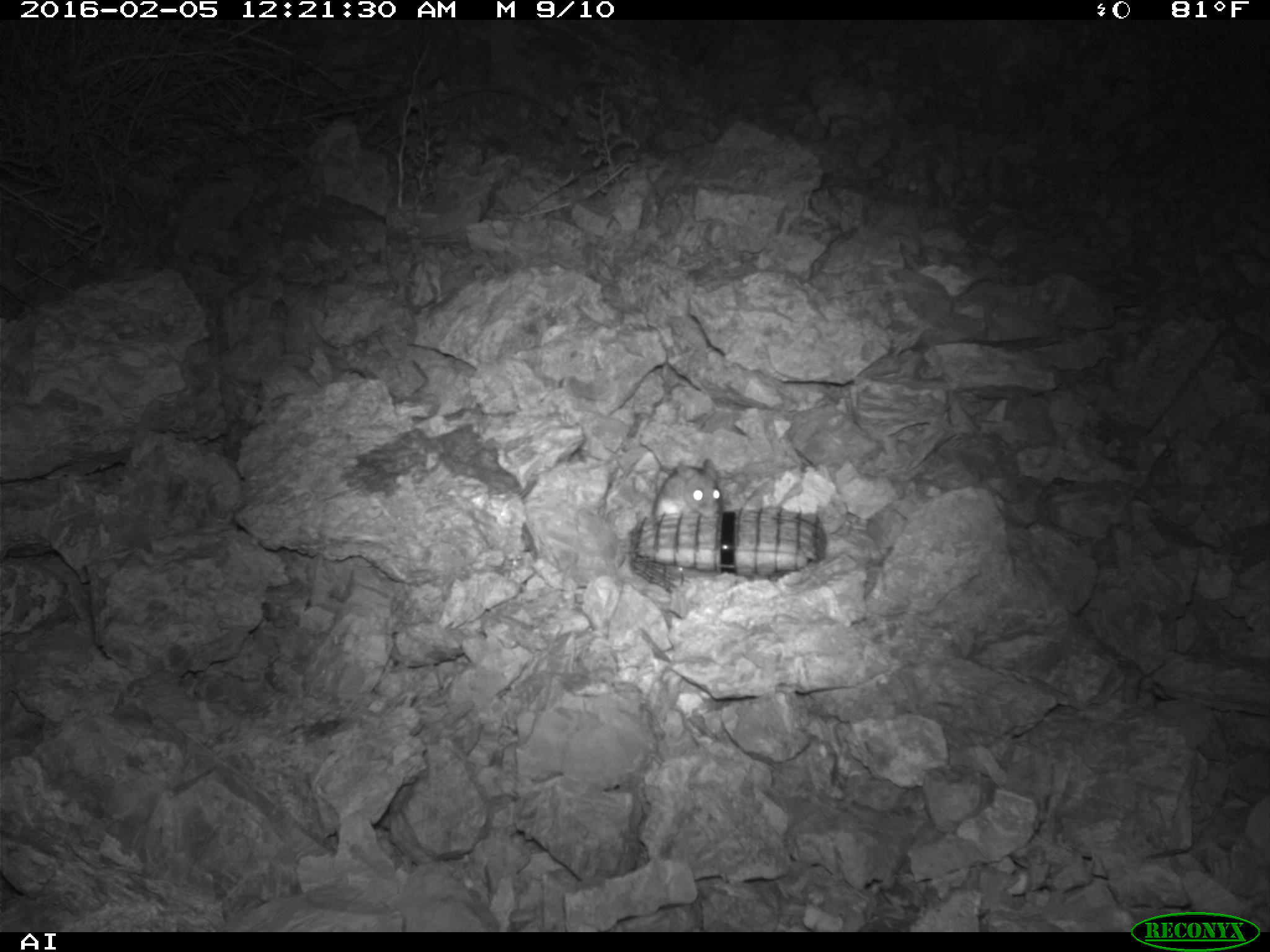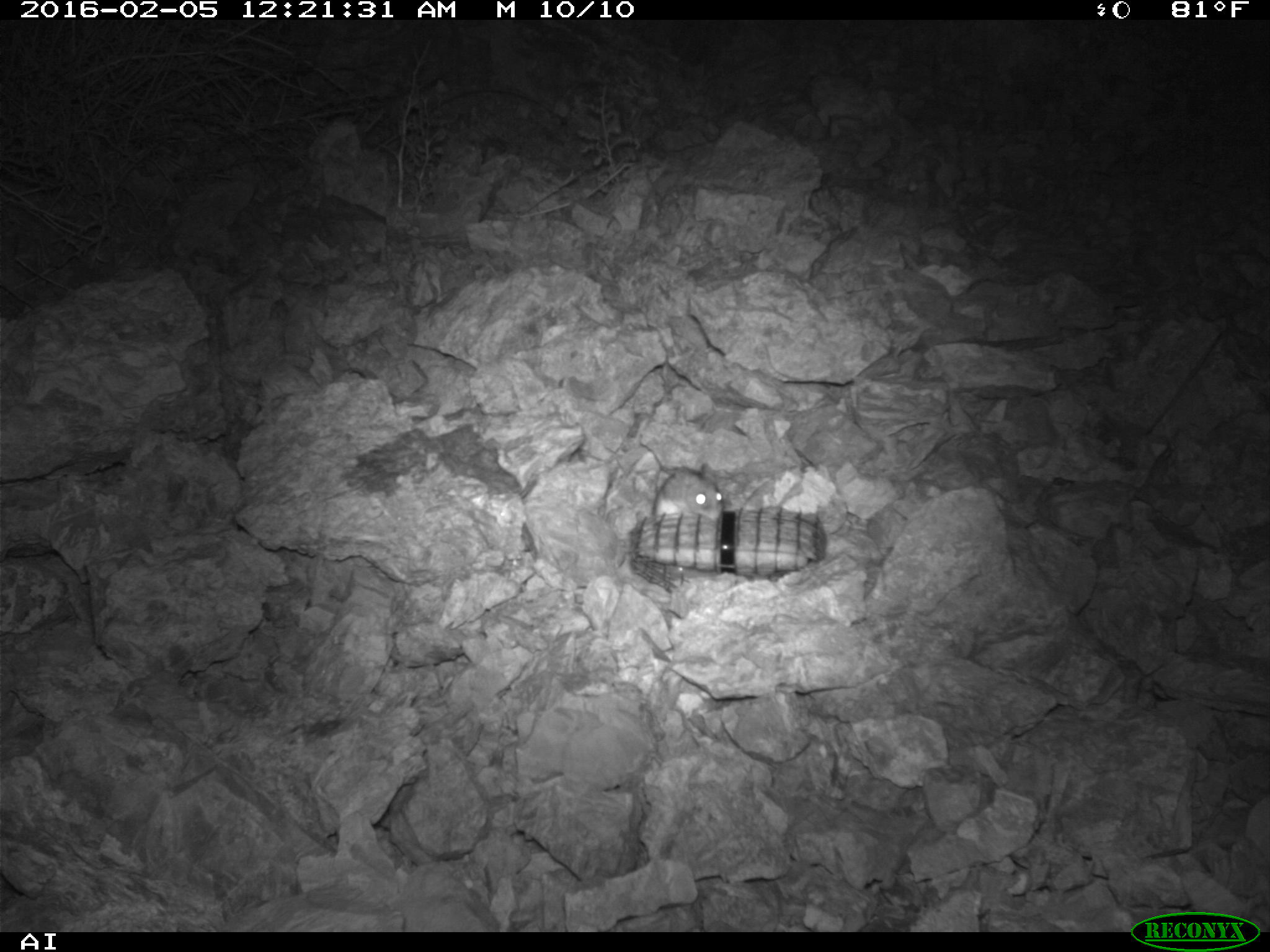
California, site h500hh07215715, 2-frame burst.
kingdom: Animalia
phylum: Chordata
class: Mammalia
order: Rodentia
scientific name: Rodentia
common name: rodent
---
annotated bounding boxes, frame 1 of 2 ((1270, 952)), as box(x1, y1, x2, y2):
rodent: box(652, 456, 722, 519)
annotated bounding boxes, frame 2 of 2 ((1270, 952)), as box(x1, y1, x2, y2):
rodent: box(652, 463, 724, 522)